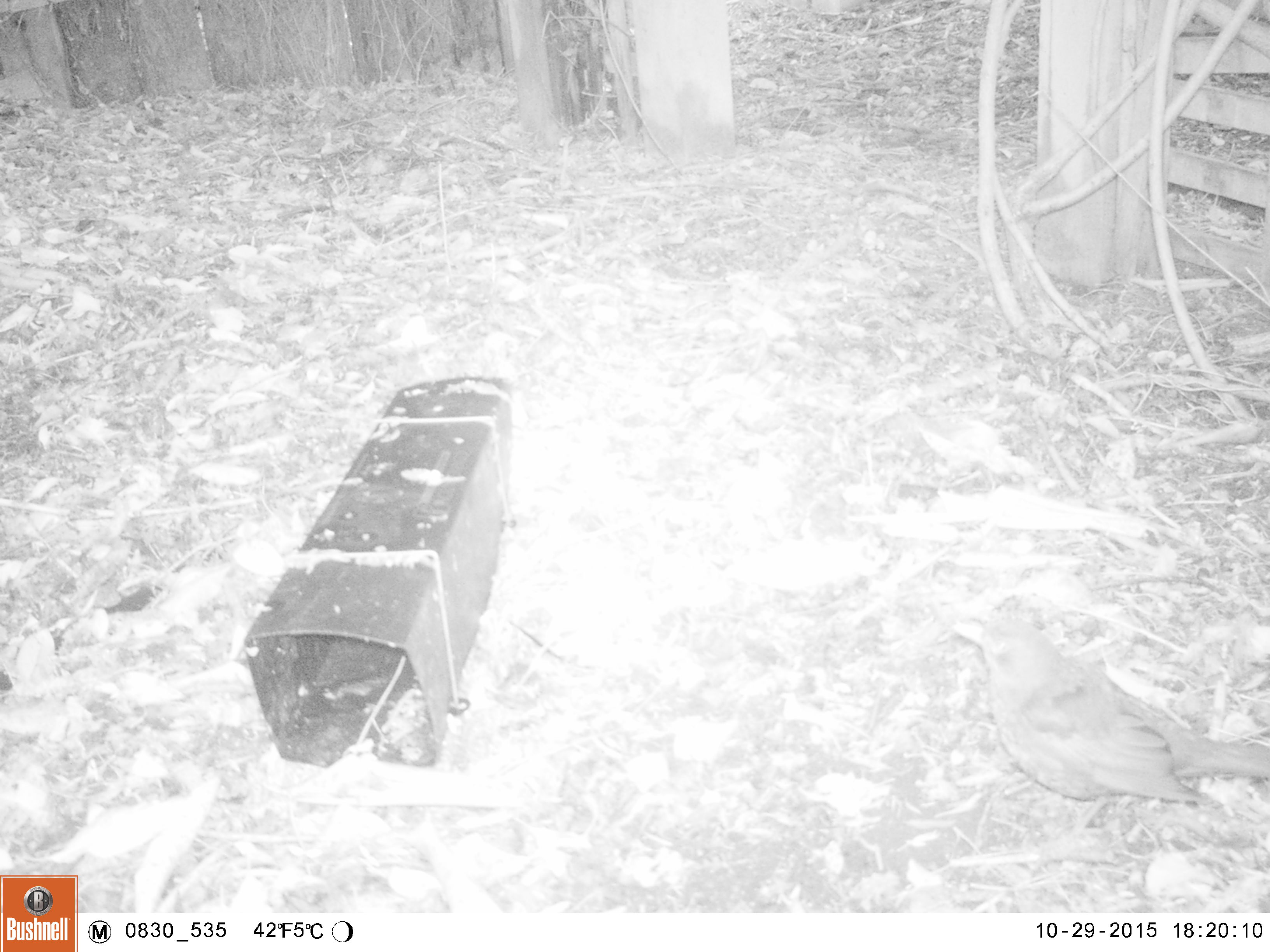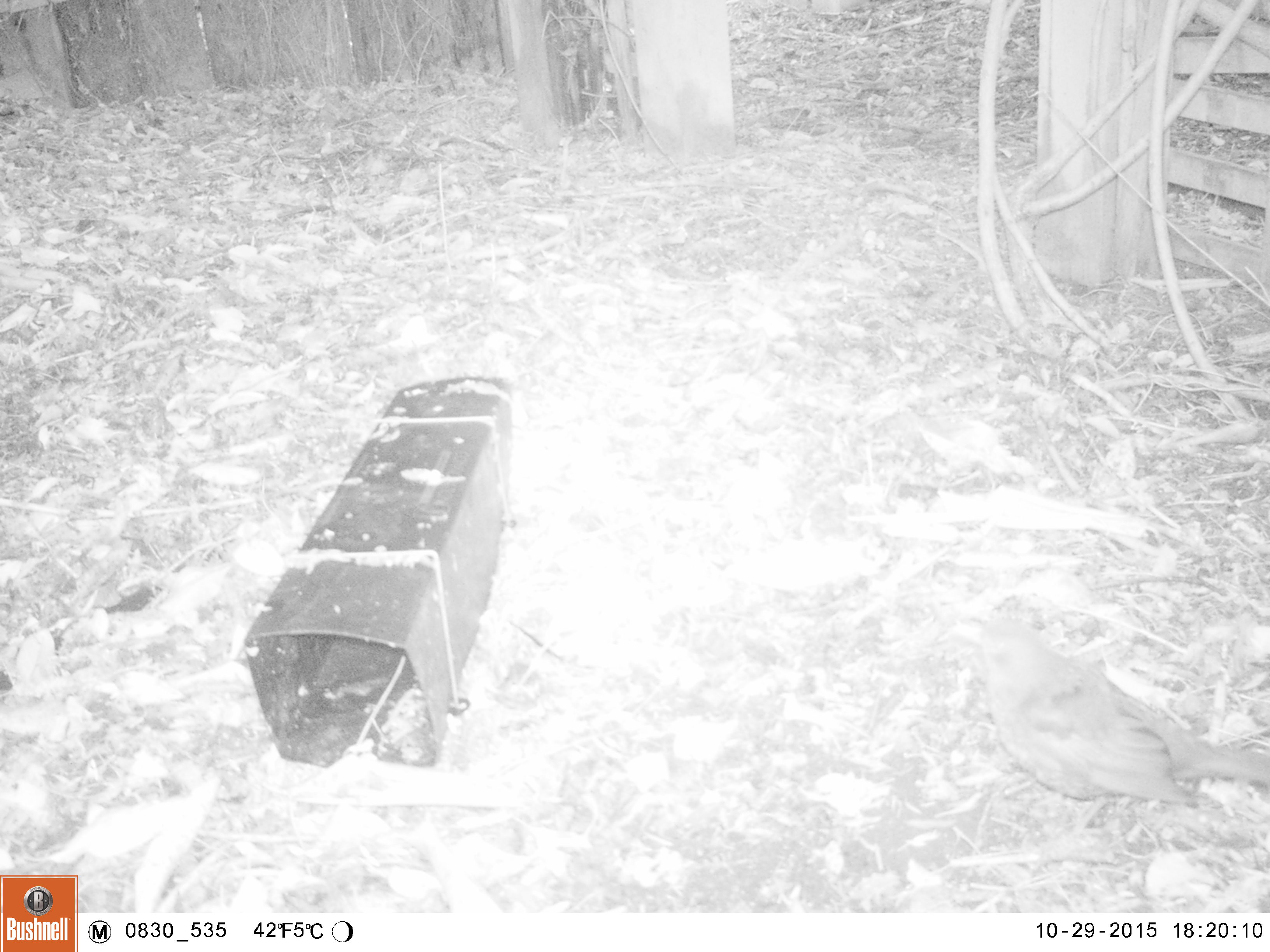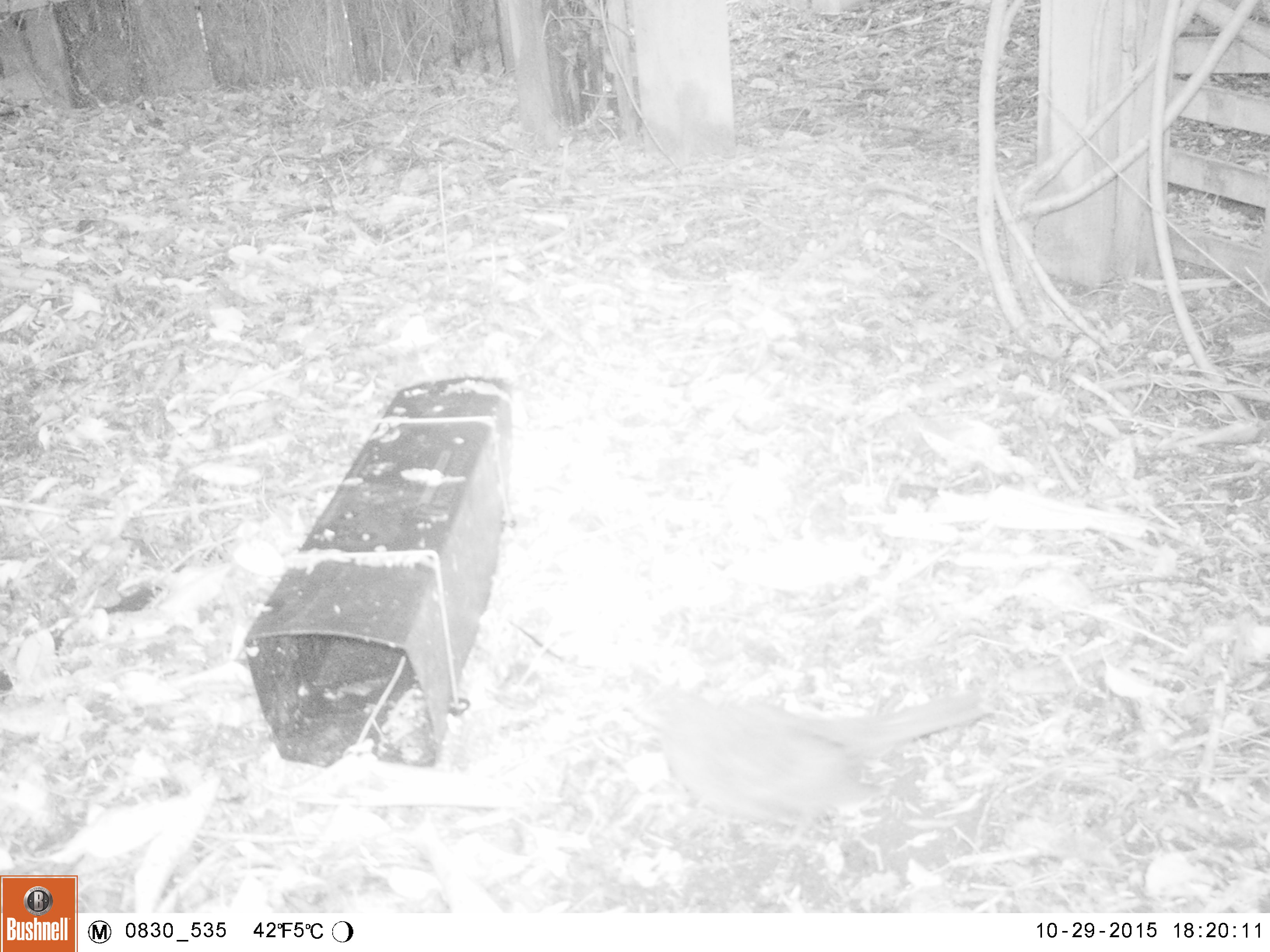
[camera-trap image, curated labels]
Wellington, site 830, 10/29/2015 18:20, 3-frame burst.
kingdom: Animalia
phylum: Chordata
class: Aves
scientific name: Aves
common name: bird